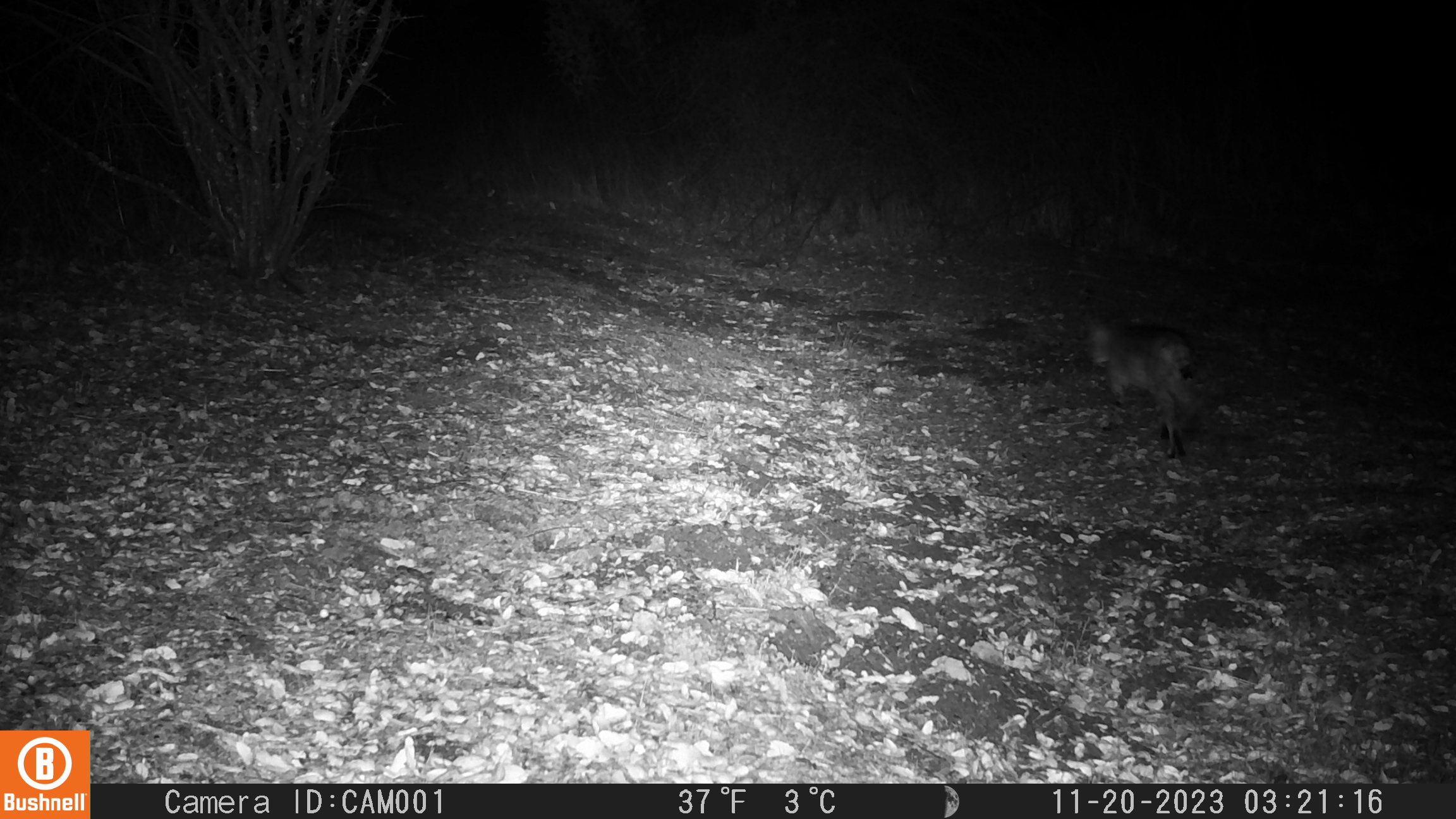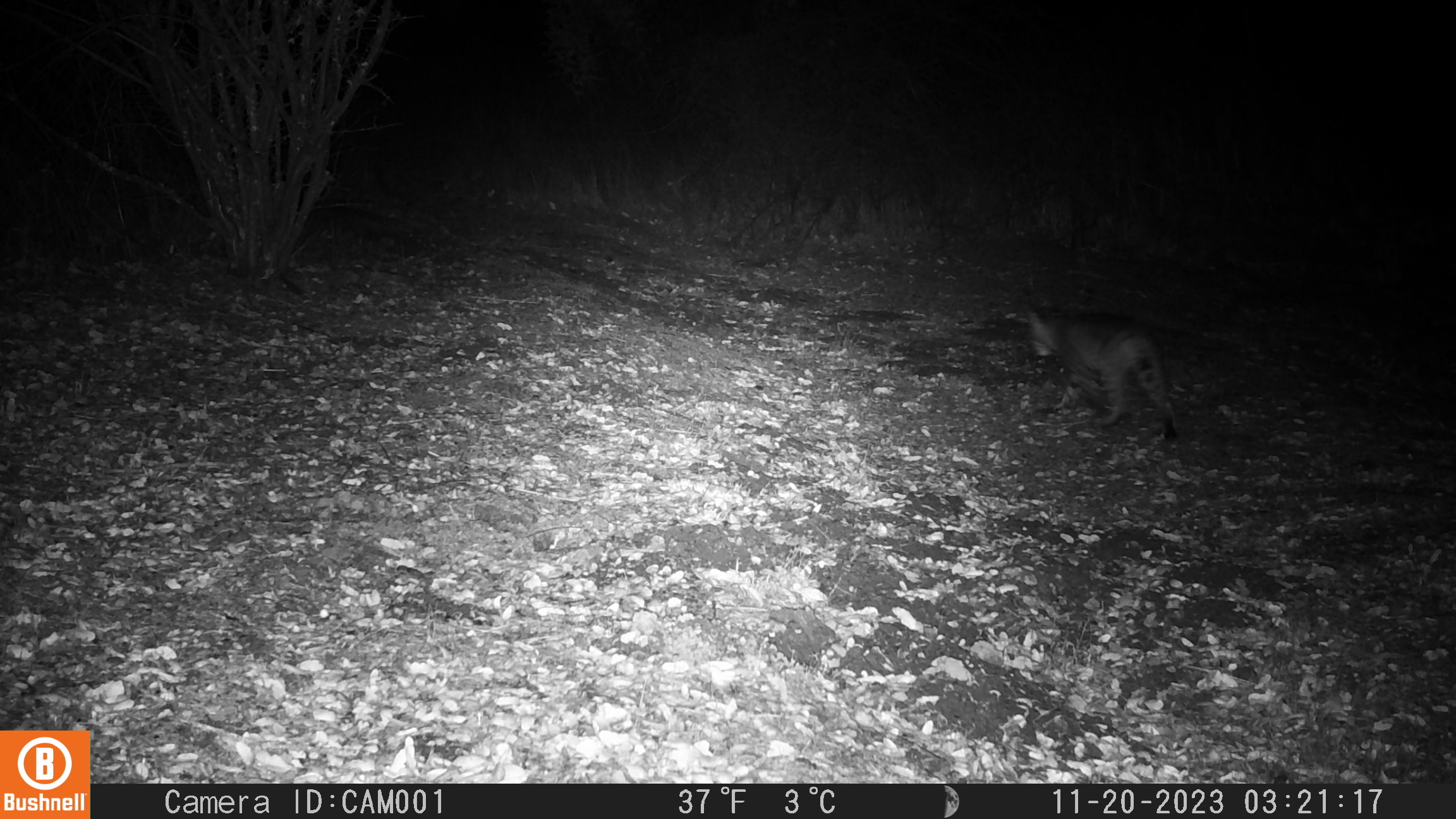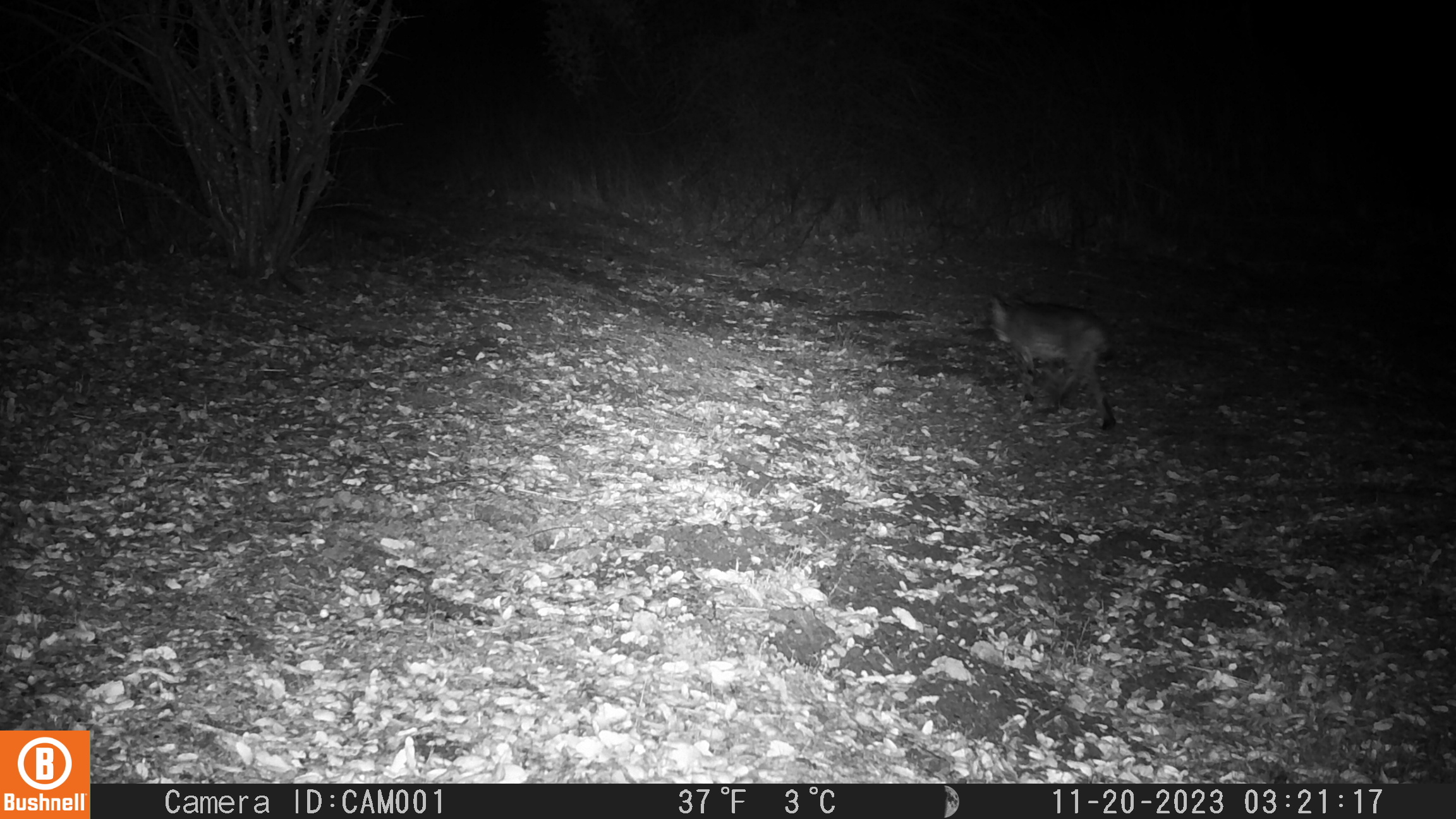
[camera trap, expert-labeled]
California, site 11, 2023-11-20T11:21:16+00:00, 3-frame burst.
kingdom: Animalia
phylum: Chordata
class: Mammalia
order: Carnivora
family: Felidae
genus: Lynx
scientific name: Lynx rufus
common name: bobcat